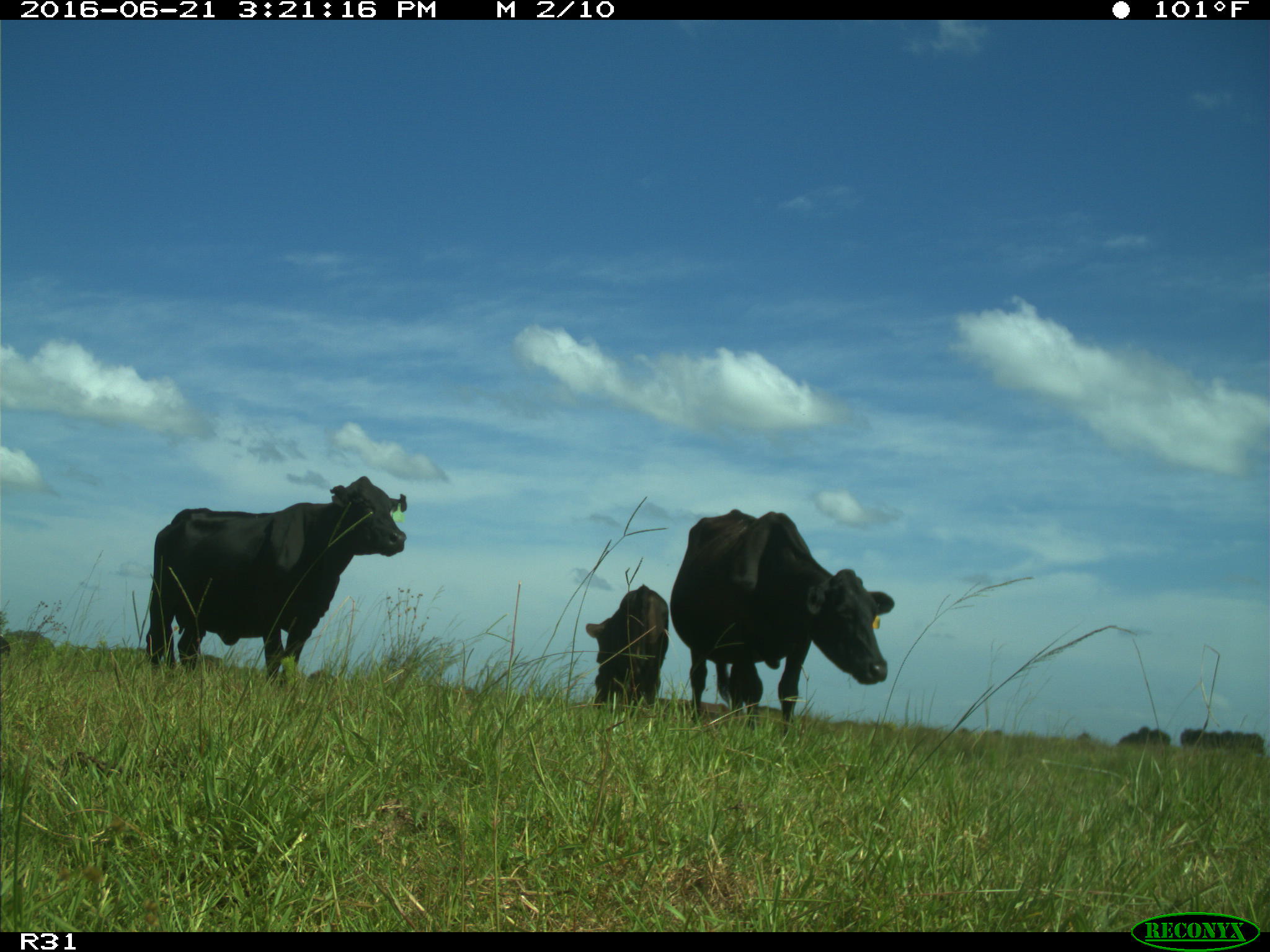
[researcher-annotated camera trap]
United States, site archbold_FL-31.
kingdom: Animalia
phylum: Chordata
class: Mammalia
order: Artiodactyla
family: Bovidae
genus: Bos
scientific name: Bos taurus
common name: domestic cow